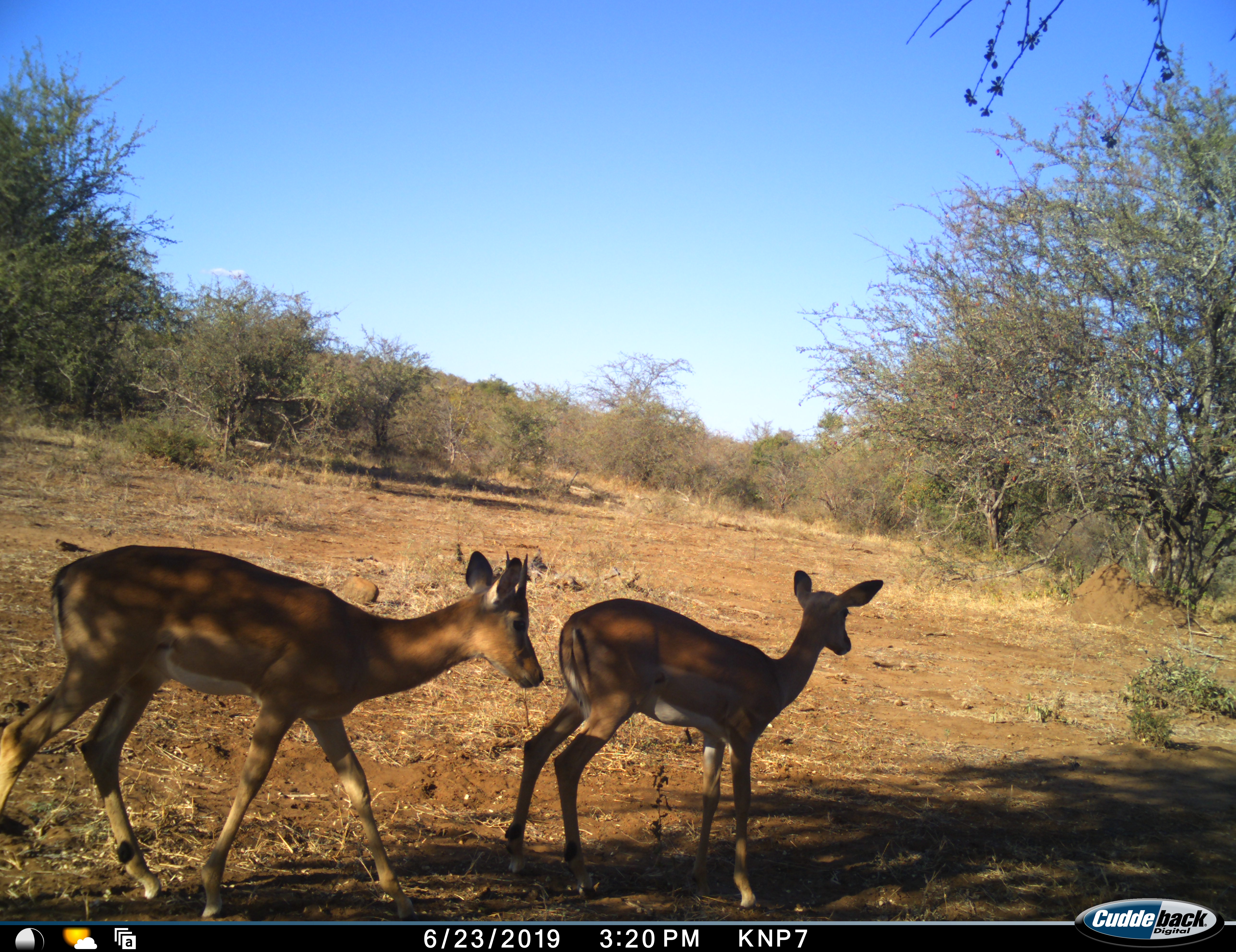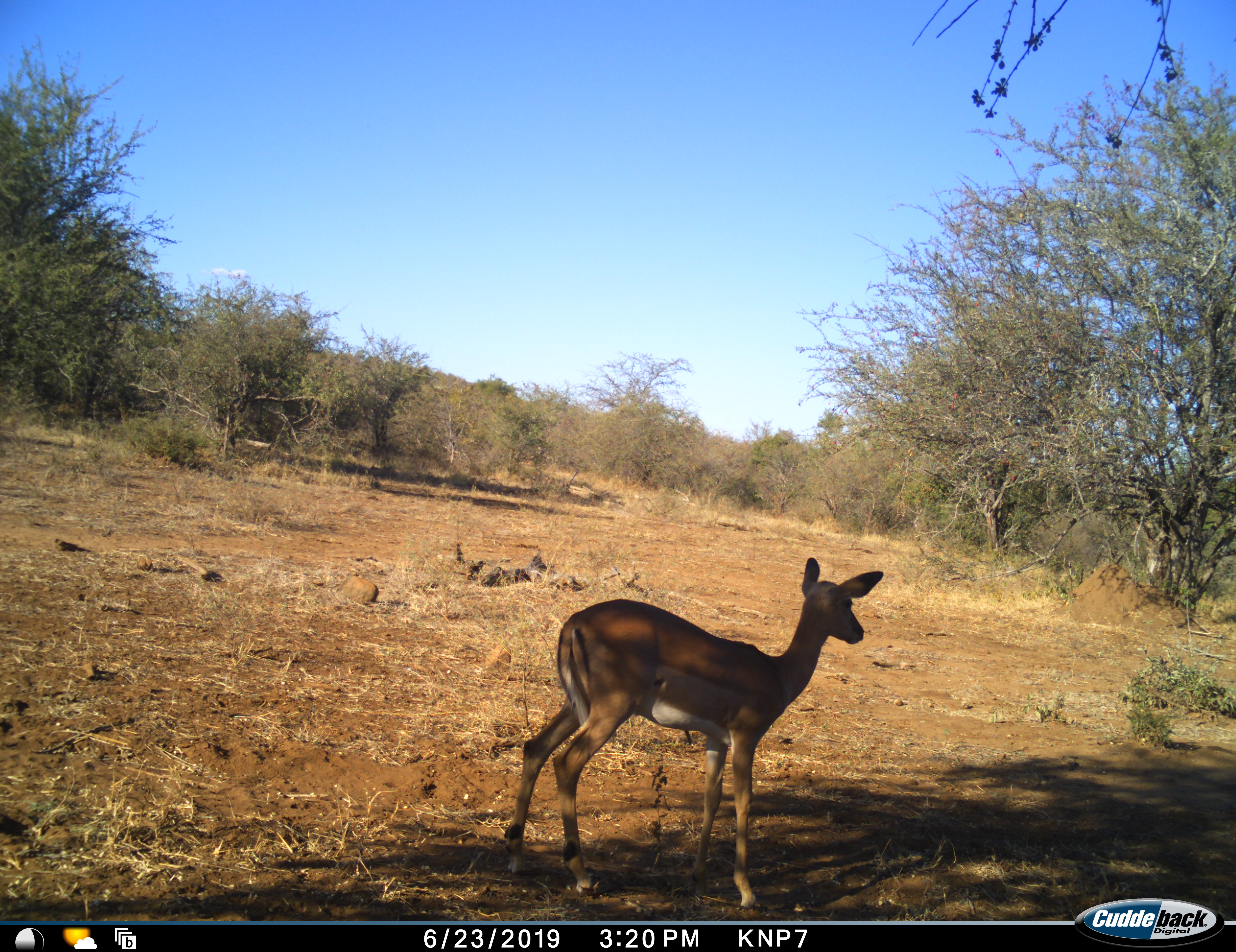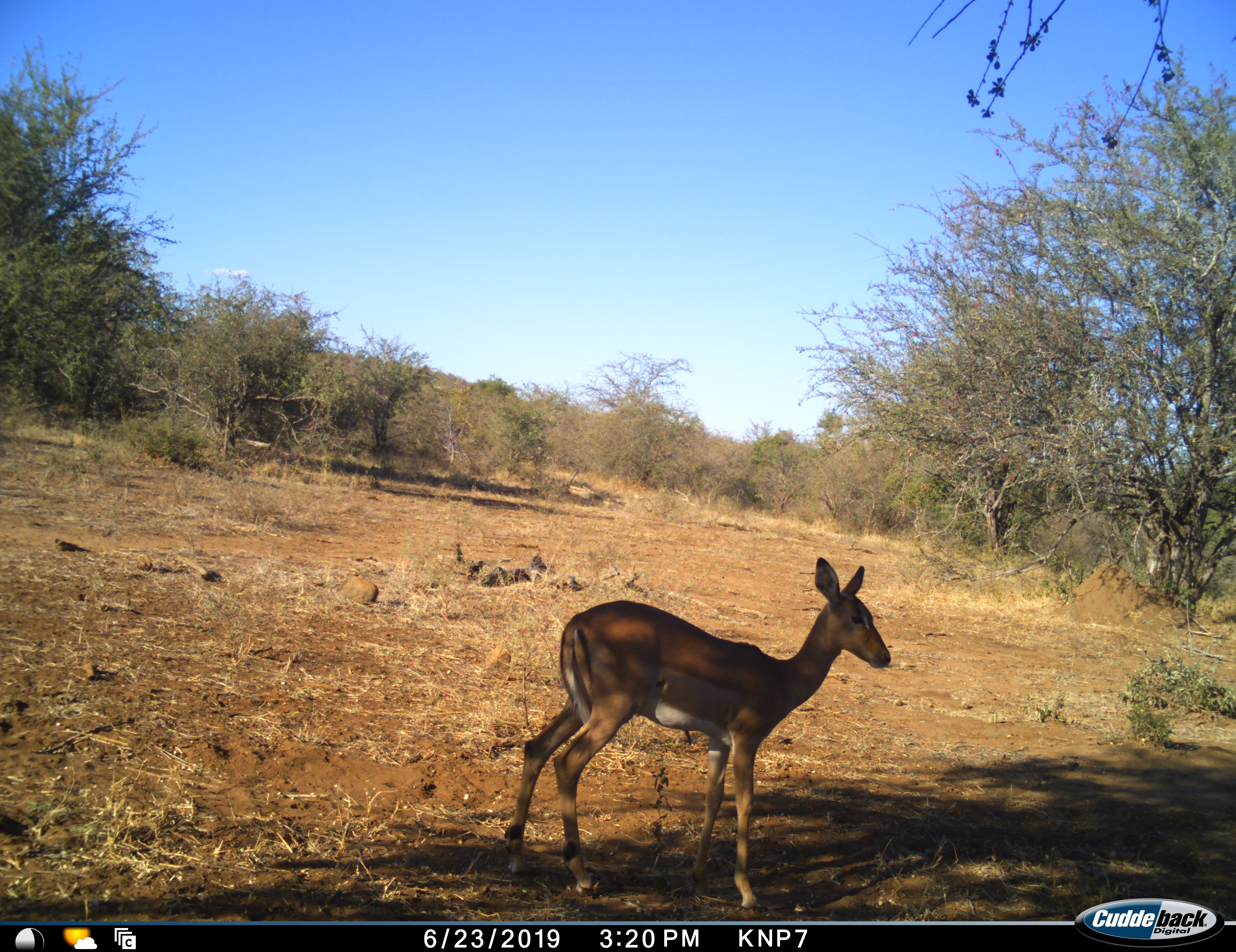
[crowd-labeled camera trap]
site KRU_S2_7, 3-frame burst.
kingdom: Animalia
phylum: Chordata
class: Mammalia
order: Artiodactyla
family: Bovidae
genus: Aepyceros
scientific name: Aepyceros melampus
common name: impala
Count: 2.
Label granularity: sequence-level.